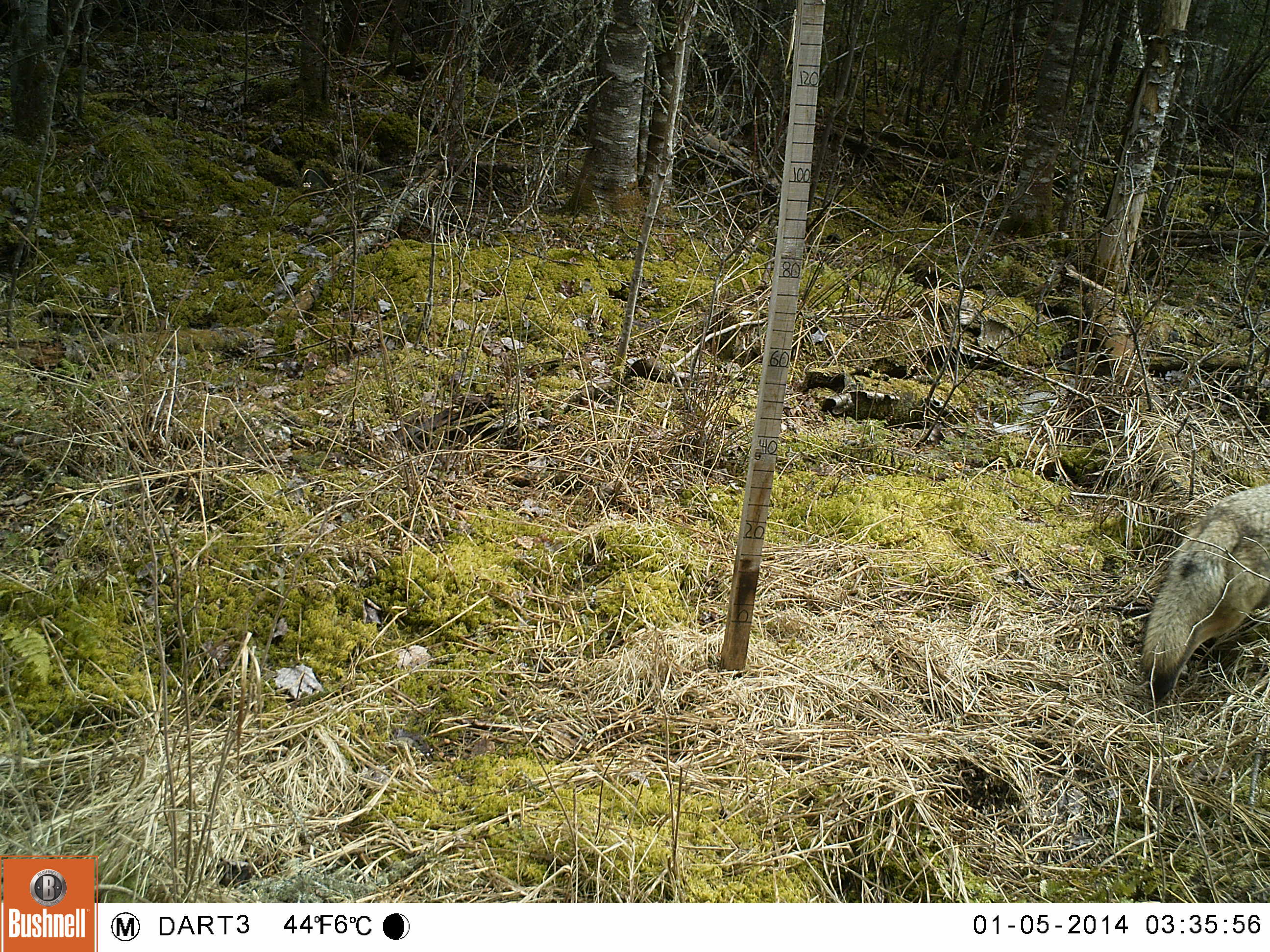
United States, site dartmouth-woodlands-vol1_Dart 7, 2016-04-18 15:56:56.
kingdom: Animalia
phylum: Chordata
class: Mammalia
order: Carnivora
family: Canidae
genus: Canis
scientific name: Canis latrans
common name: coyote